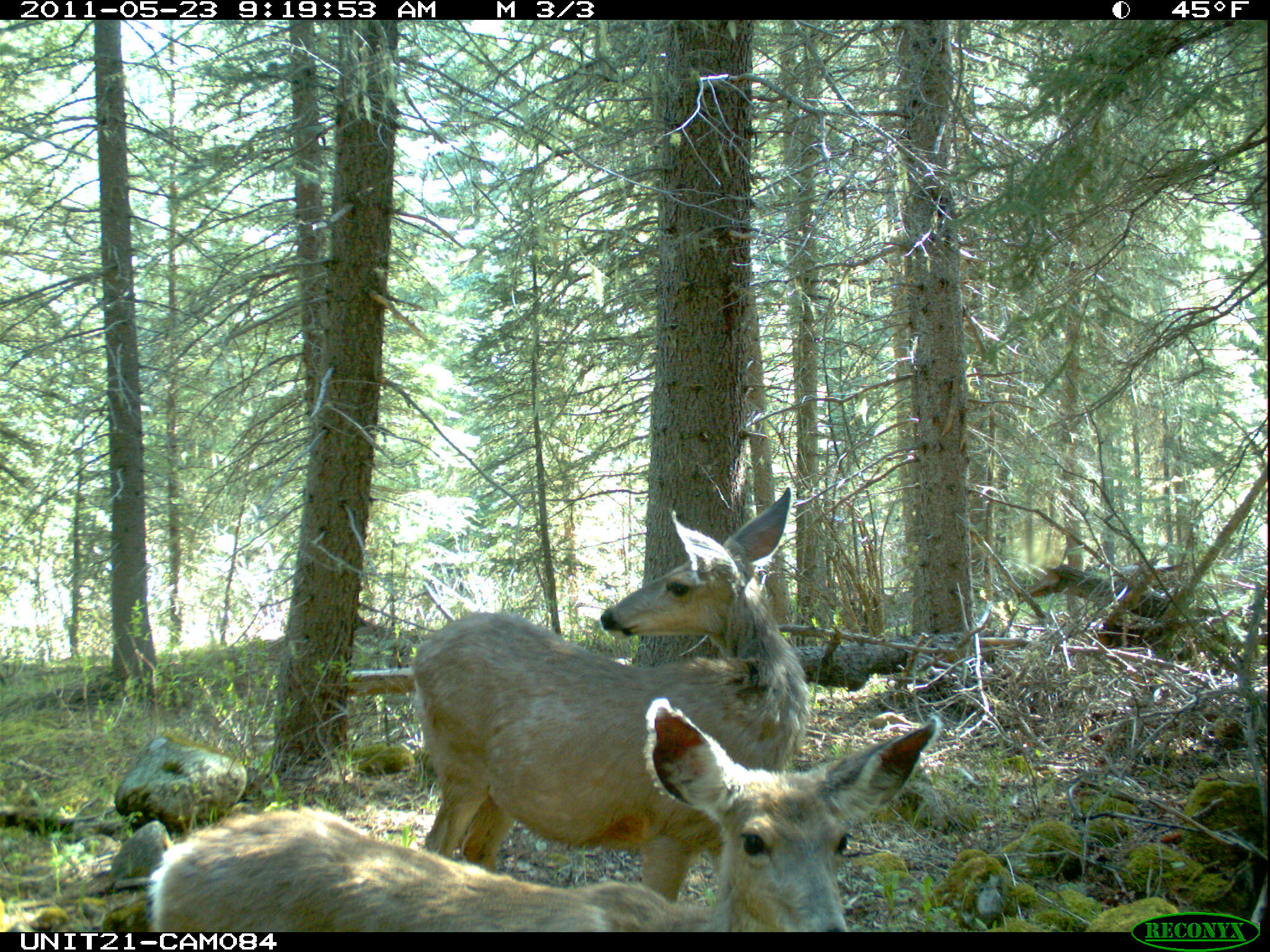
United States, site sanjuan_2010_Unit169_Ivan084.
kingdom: Animalia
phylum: Chordata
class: Mammalia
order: Artiodactyla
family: Cervidae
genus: Odocoileus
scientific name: Odocoileus hemionus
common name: mule deer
Odocoileus hemionus (mule deer).